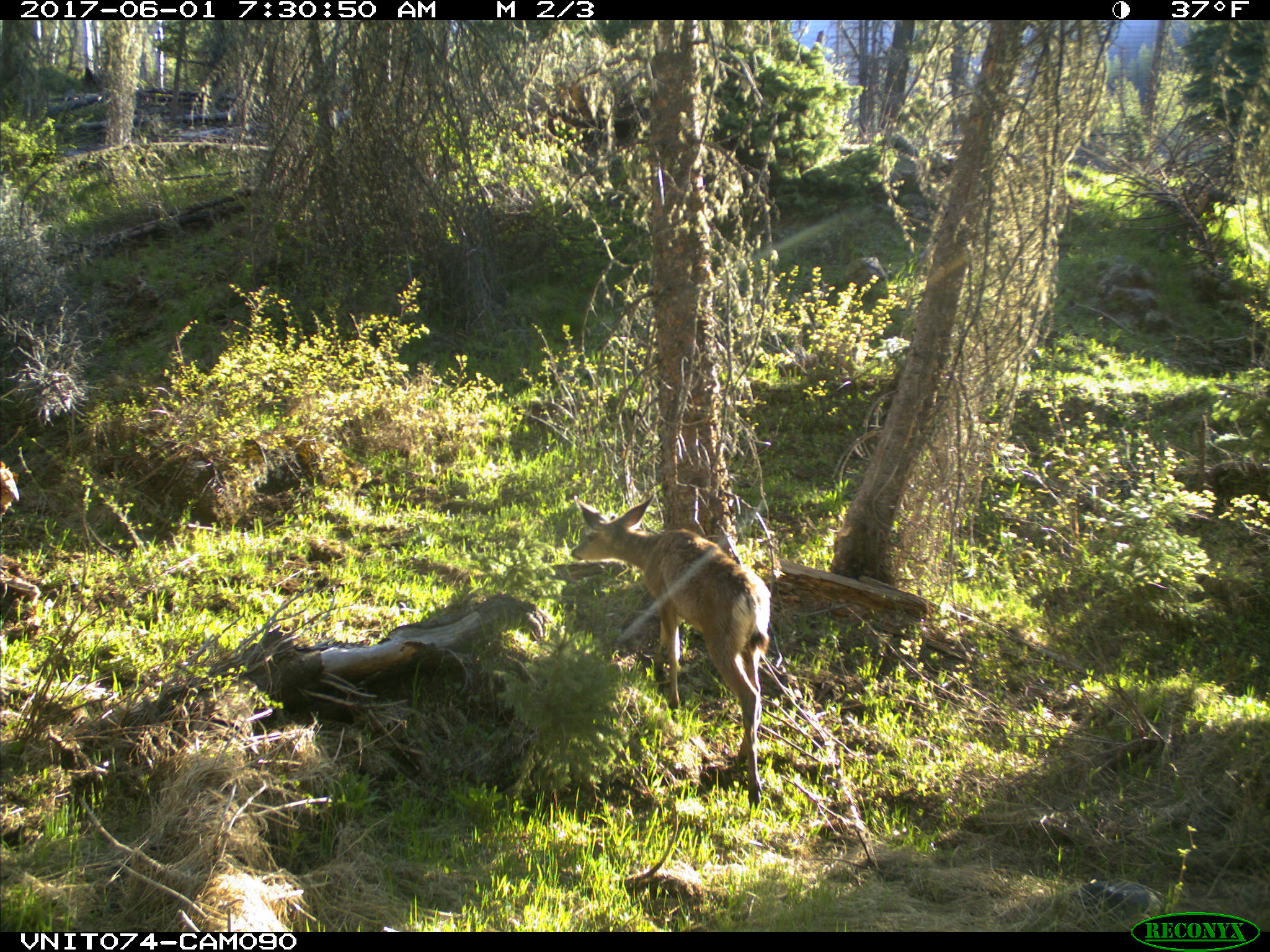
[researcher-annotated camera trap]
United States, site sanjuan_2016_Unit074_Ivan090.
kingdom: Animalia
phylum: Chordata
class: Mammalia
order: Artiodactyla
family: Cervidae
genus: Odocoileus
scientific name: Odocoileus hemionus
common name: mule deer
Odocoileus hemionus (mule deer).